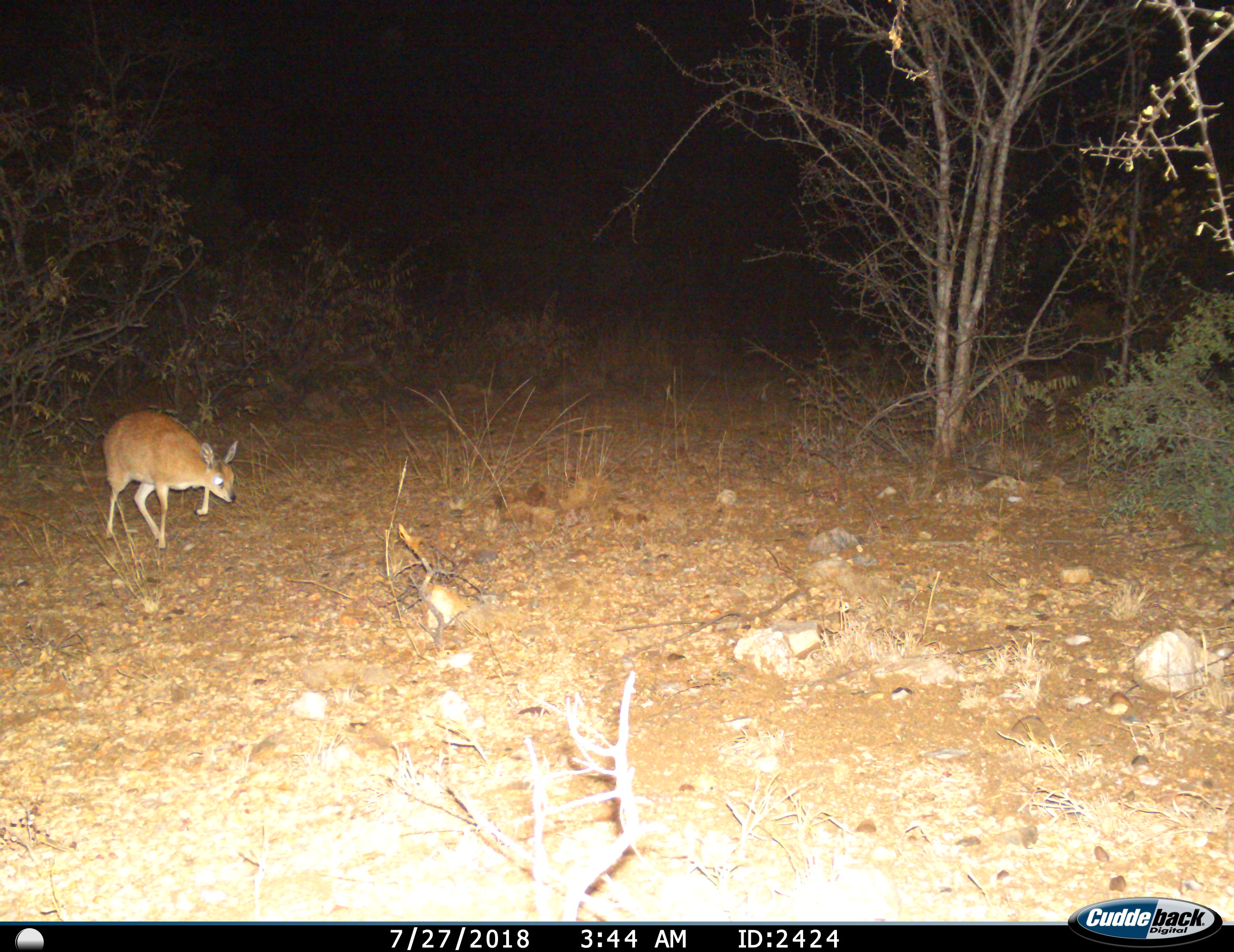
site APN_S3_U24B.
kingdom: Animalia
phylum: Chordata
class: Mammalia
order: Artiodactyla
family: Bovidae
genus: Raphicerus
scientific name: Raphicerus campestris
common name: steenbok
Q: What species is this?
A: Steenbok (Raphicerus campestris).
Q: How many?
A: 1.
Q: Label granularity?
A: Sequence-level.